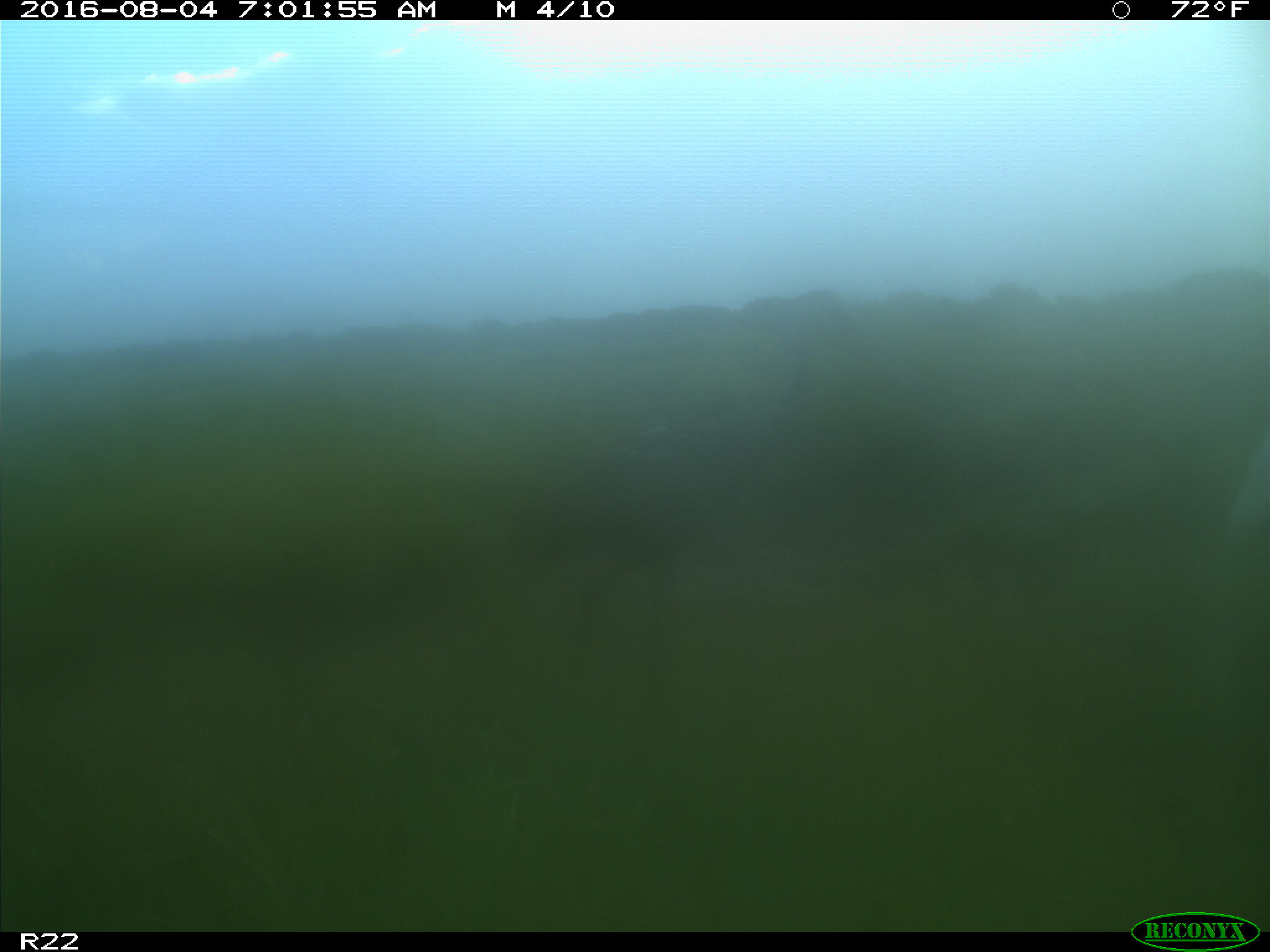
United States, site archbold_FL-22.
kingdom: Animalia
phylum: Chordata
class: Aves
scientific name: Aves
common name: birds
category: unidentified bird